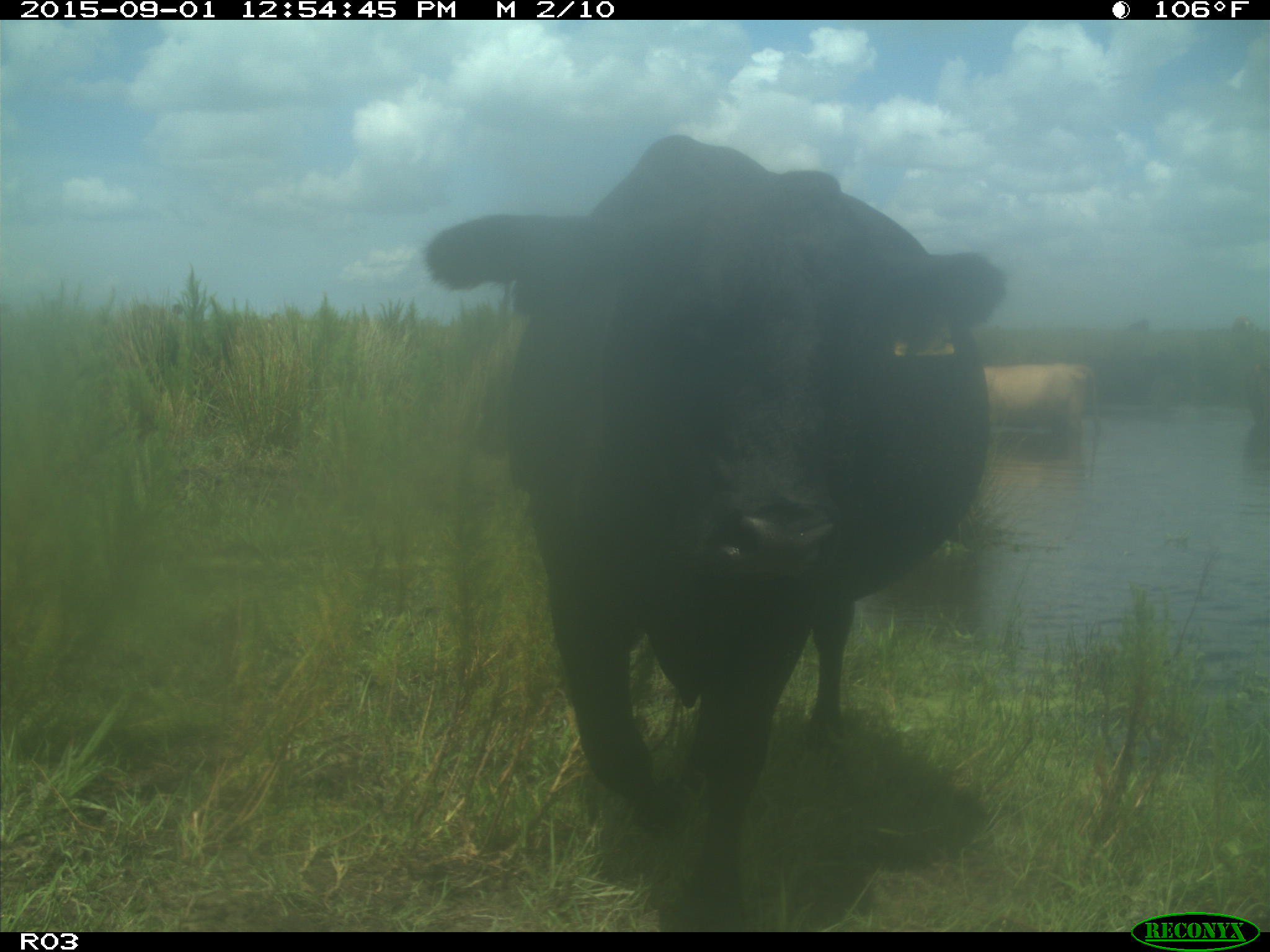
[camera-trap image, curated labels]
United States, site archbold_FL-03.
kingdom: Animalia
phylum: Chordata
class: Mammalia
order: Artiodactyla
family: Bovidae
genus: Bos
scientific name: Bos taurus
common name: domestic cow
Bos taurus (domestic cow).